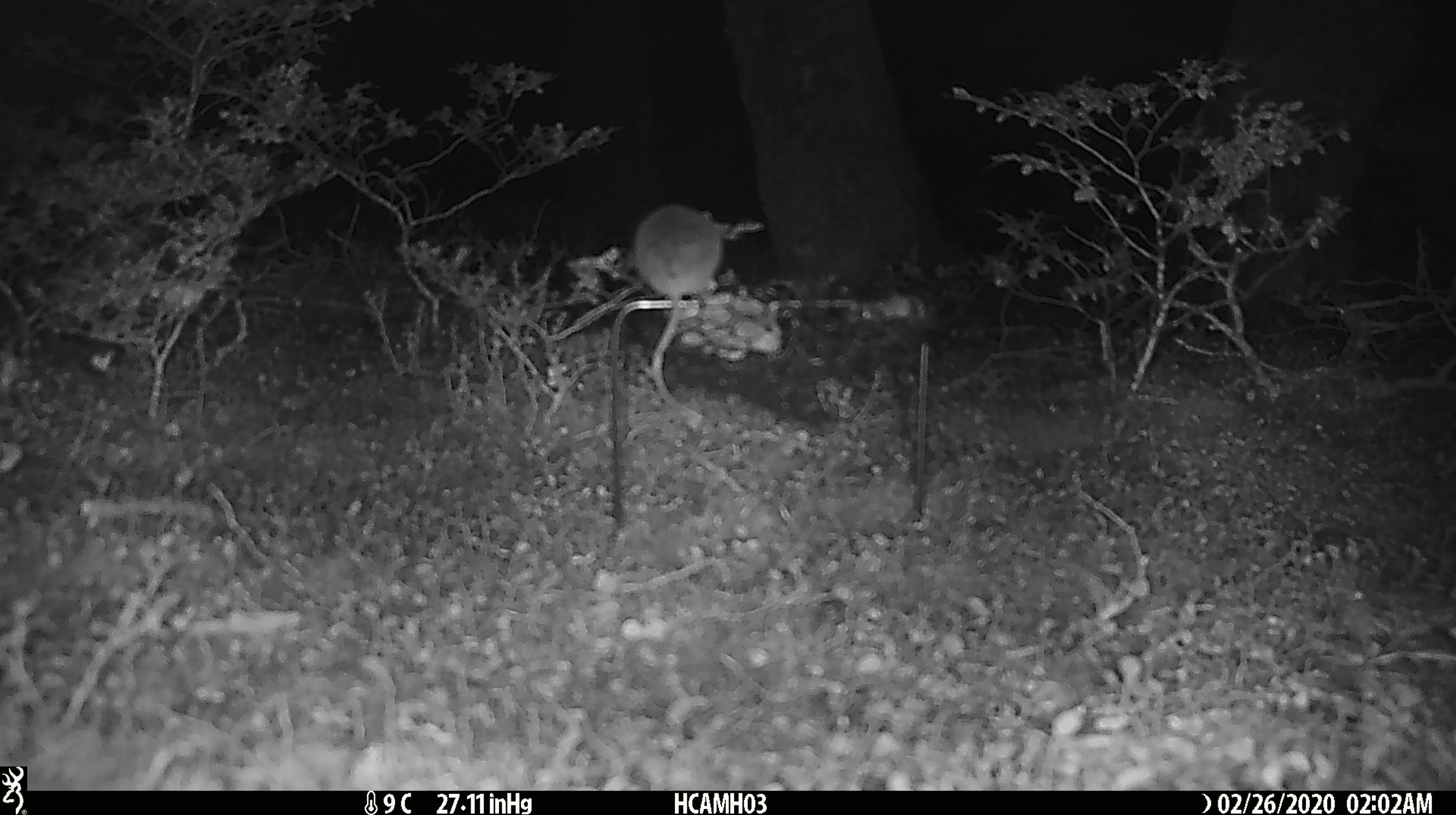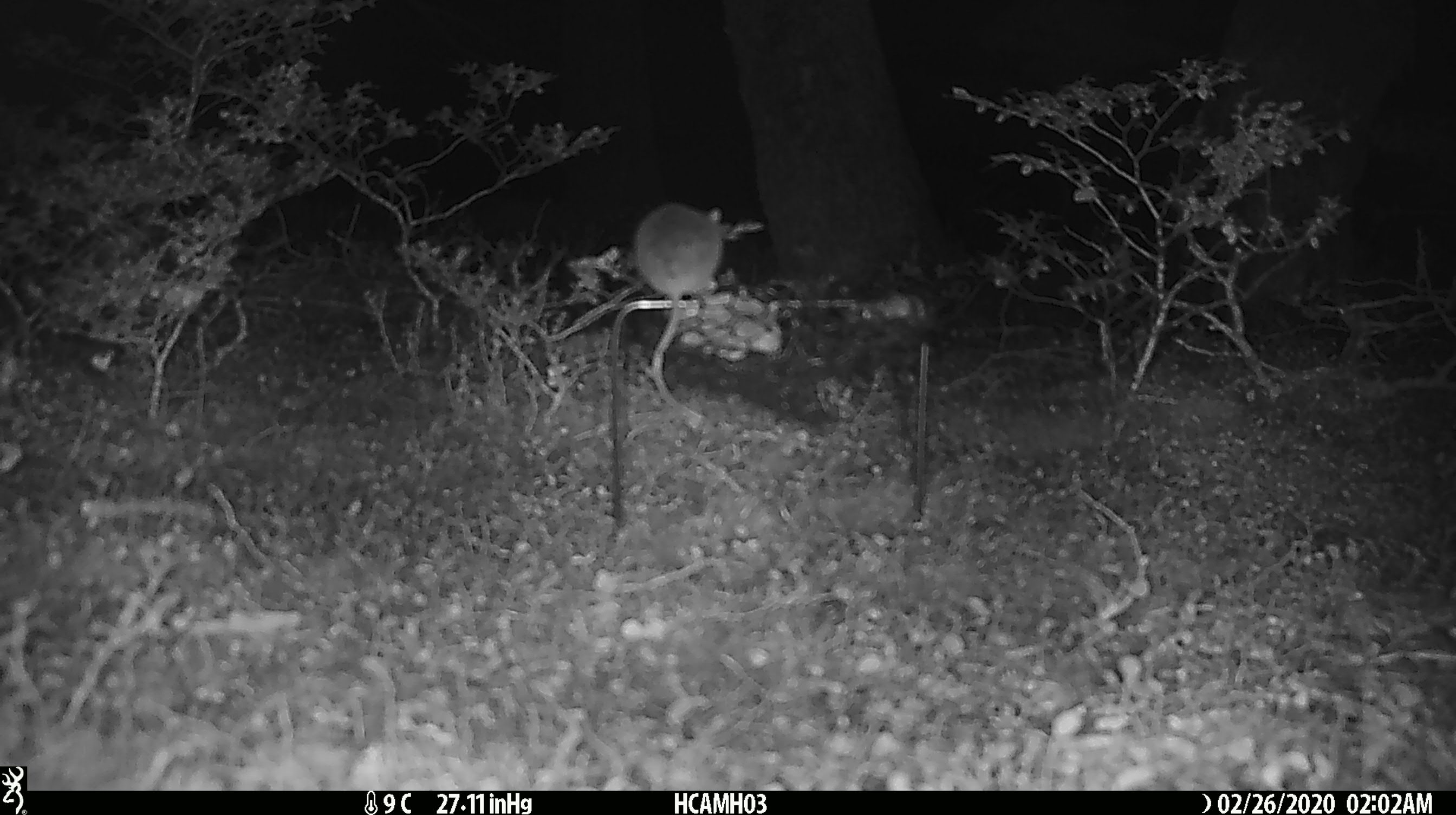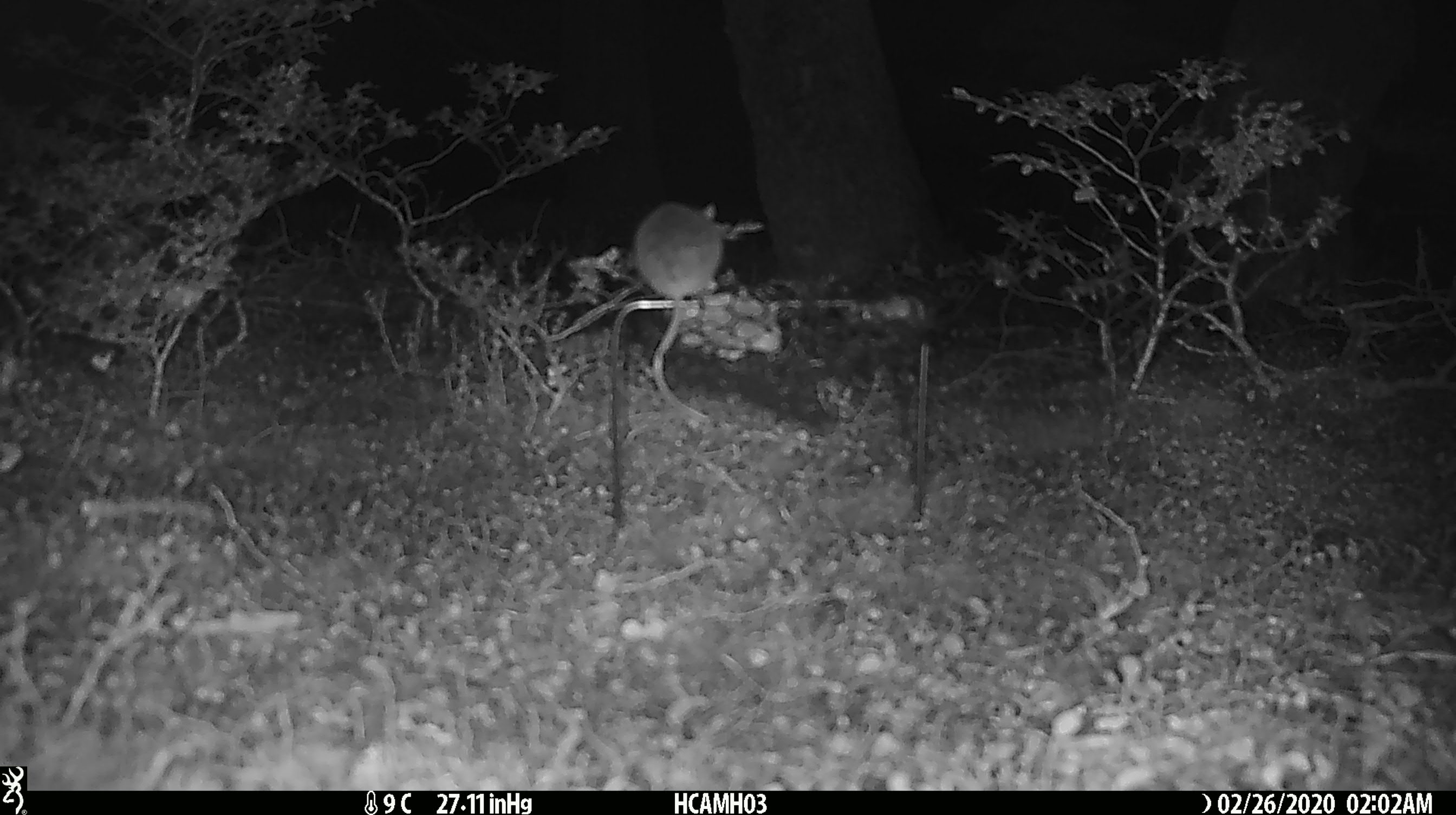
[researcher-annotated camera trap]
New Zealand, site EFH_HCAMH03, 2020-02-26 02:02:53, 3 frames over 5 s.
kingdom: Animalia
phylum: Chordata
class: Mammalia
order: Rodentia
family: Muridae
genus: Mus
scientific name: Mus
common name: mouse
Mouse (Mus).